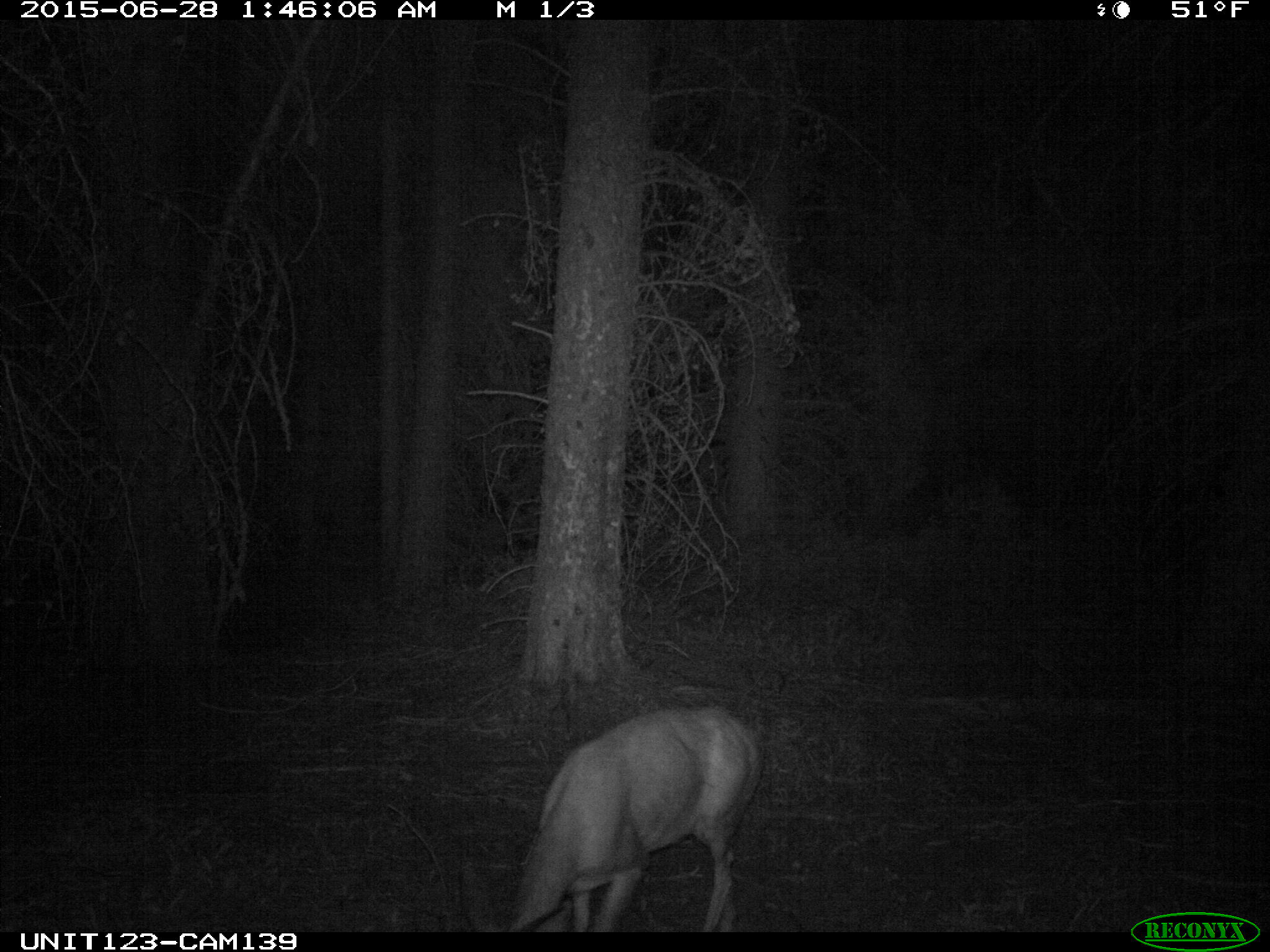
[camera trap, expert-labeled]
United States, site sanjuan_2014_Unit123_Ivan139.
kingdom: Animalia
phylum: Chordata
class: Mammalia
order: Artiodactyla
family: Cervidae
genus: Odocoileus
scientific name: Odocoileus hemionus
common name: mule deer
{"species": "Odocoileus hemionus (mule deer)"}